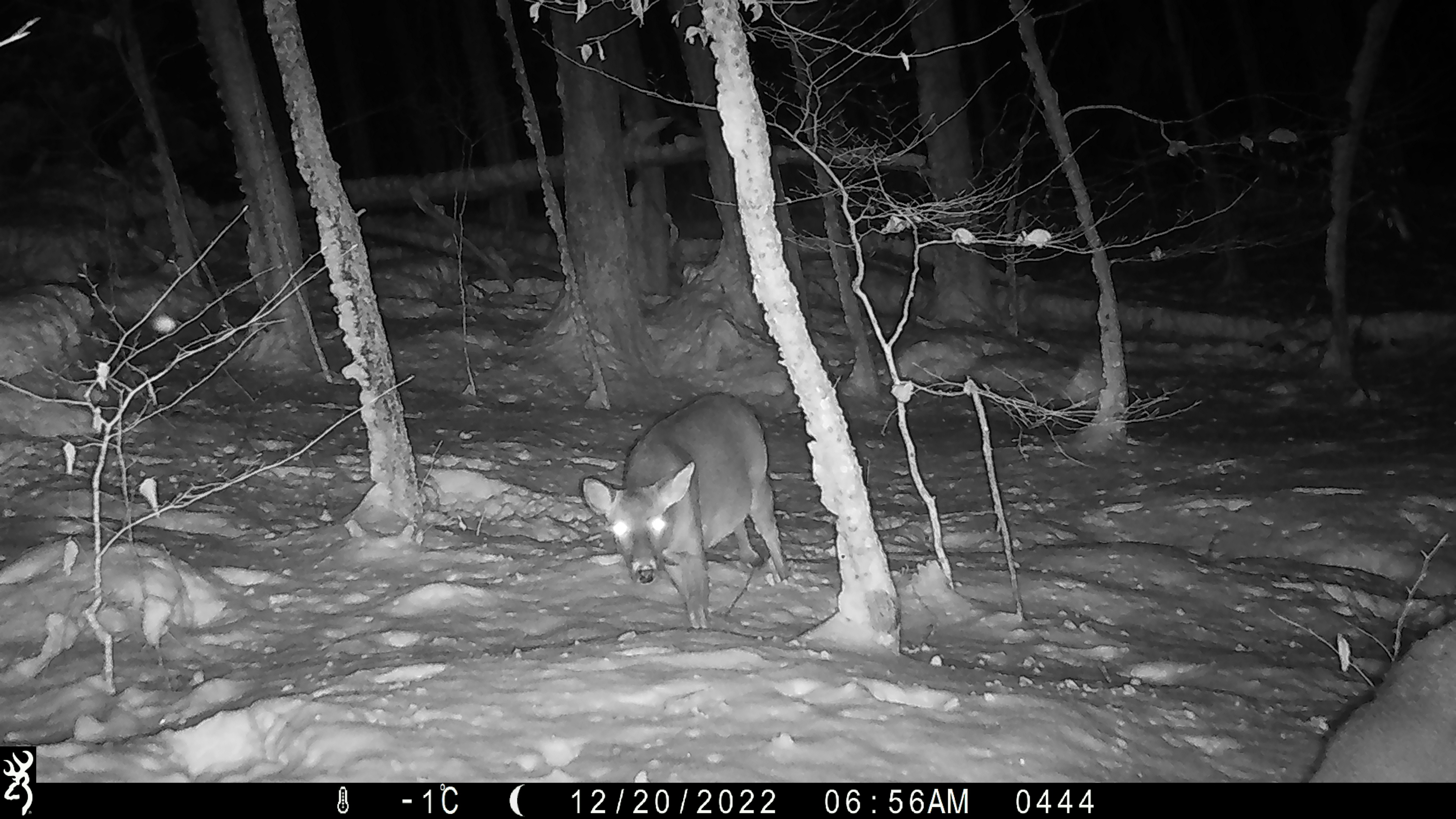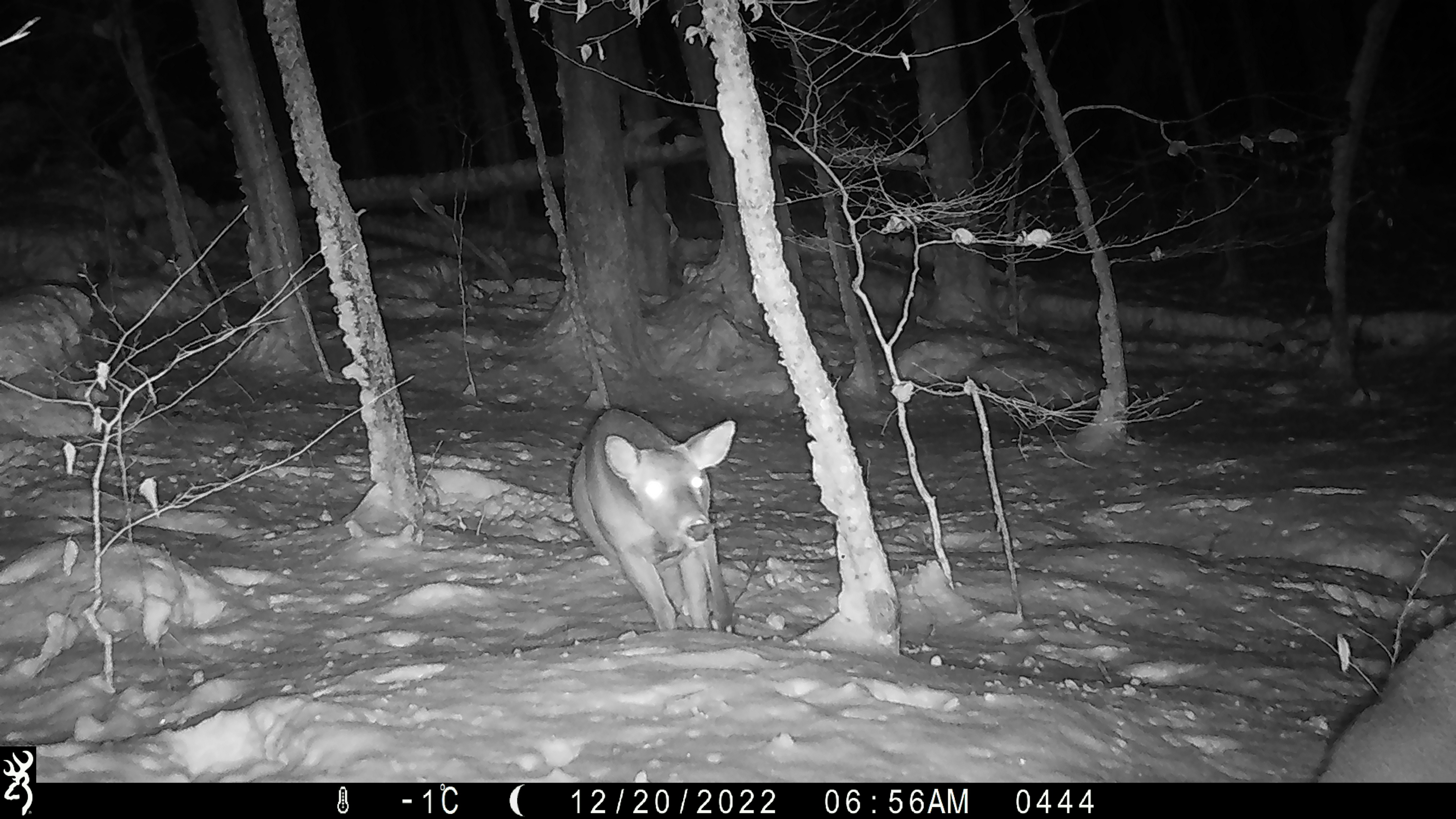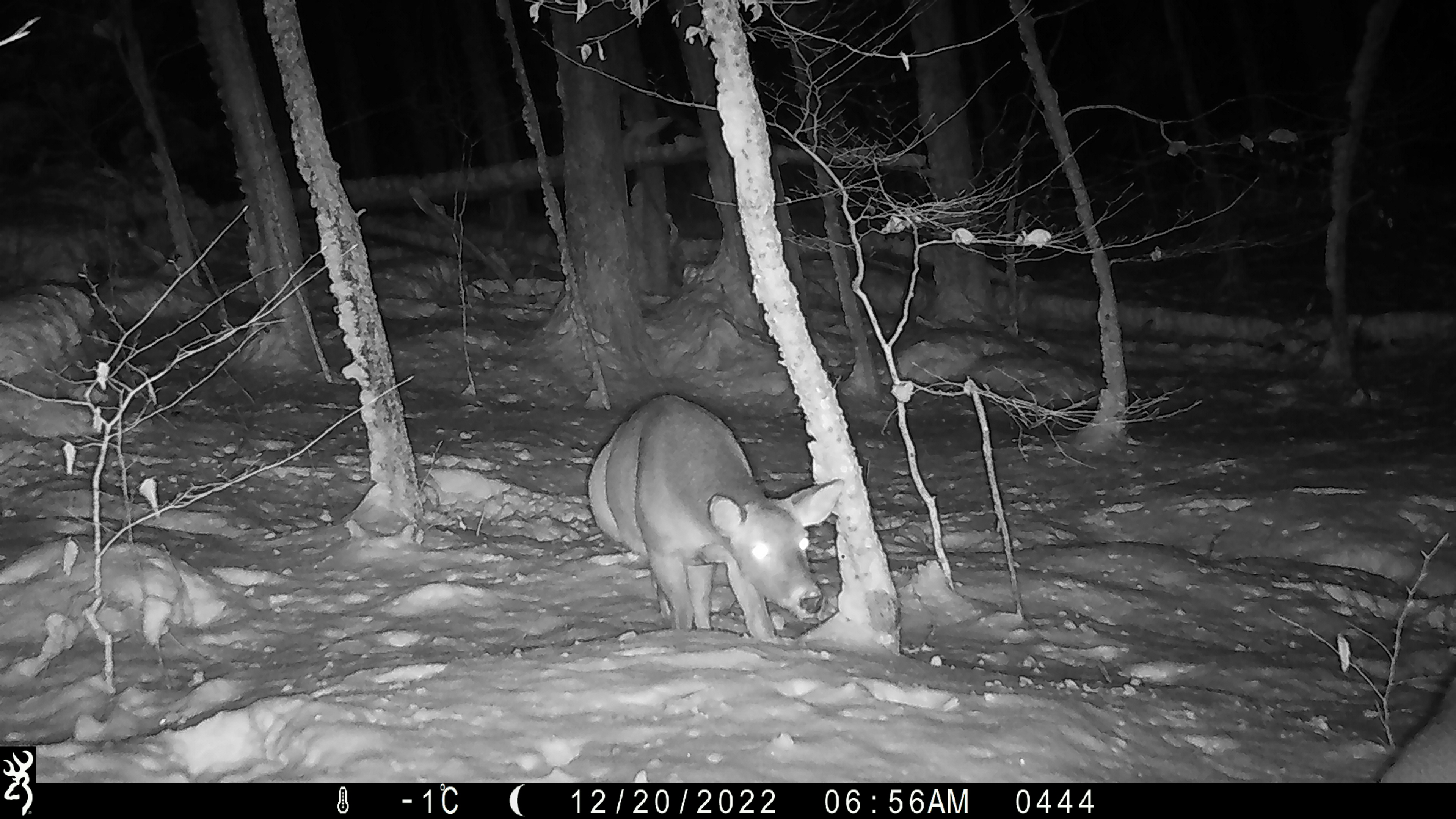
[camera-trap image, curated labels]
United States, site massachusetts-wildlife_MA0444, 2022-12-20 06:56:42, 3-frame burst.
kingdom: Animalia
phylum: Chordata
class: Mammalia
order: Artiodactyla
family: Cervidae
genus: Odocoileus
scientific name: Odocoileus virginianus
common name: white-tailed deer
White-tailed deer (Odocoileus virginianus).